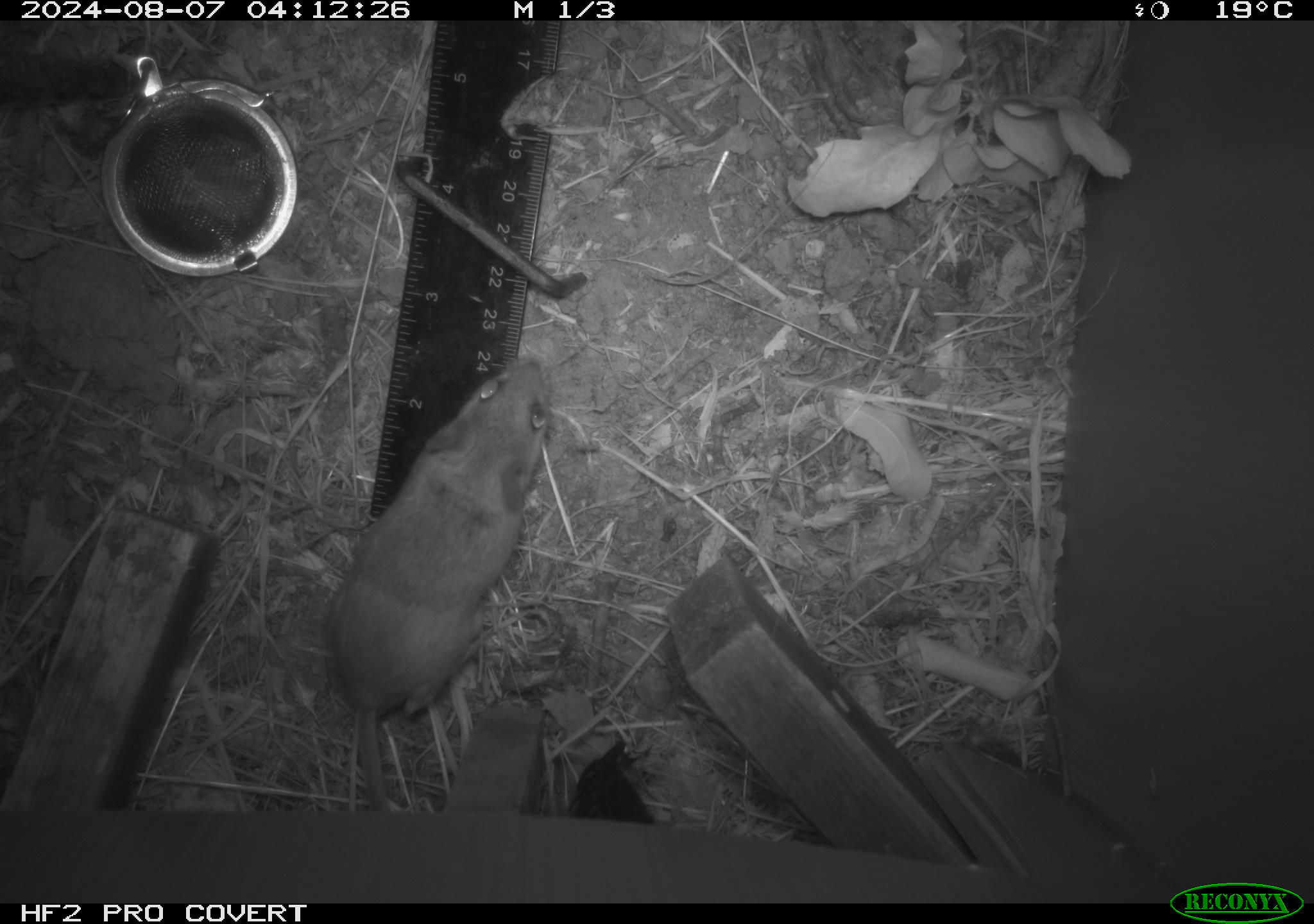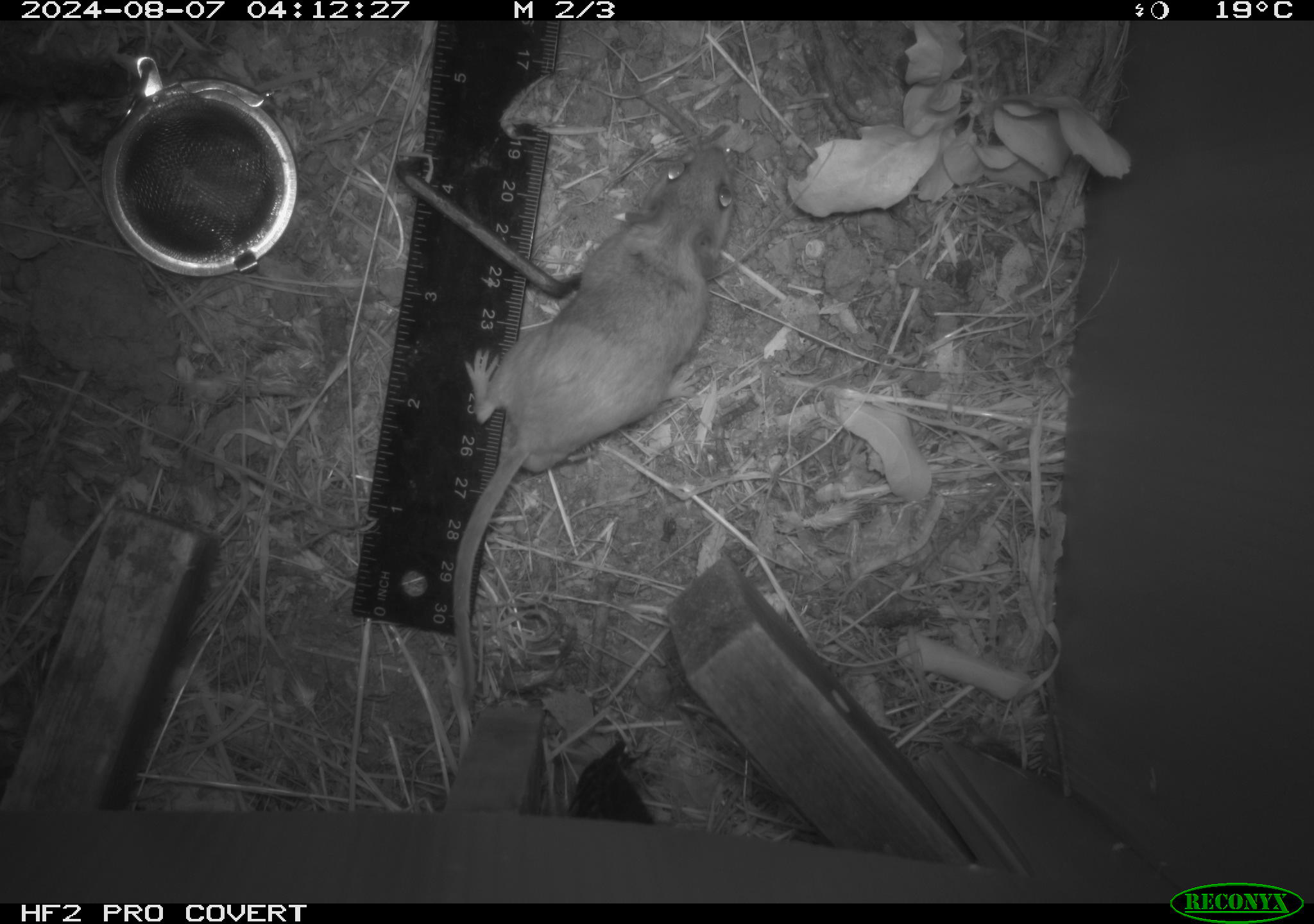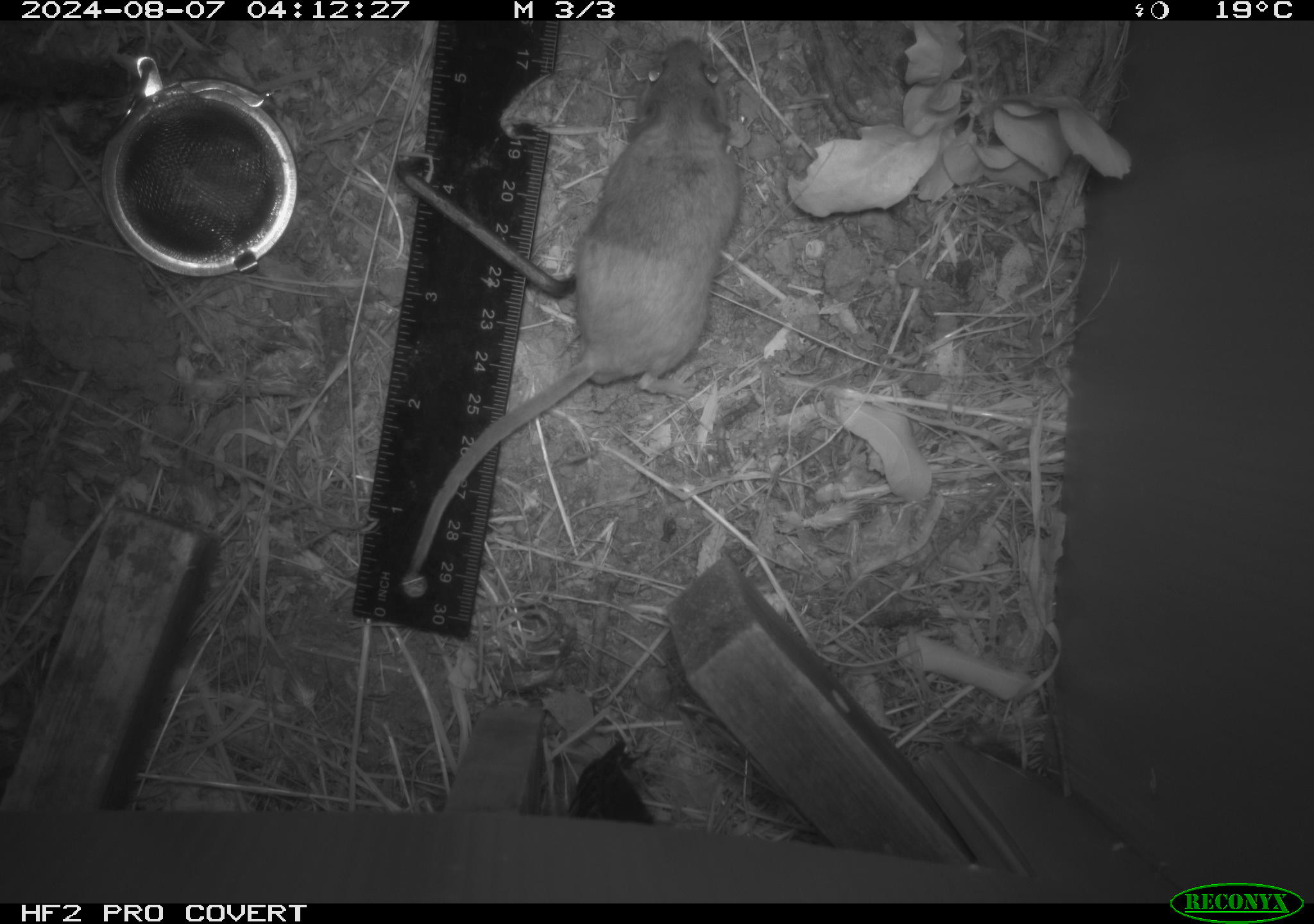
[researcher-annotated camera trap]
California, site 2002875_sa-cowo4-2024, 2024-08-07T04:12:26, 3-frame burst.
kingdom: Animalia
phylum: Chordata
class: Mammalia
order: Rodentia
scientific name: Rodentia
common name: rodent